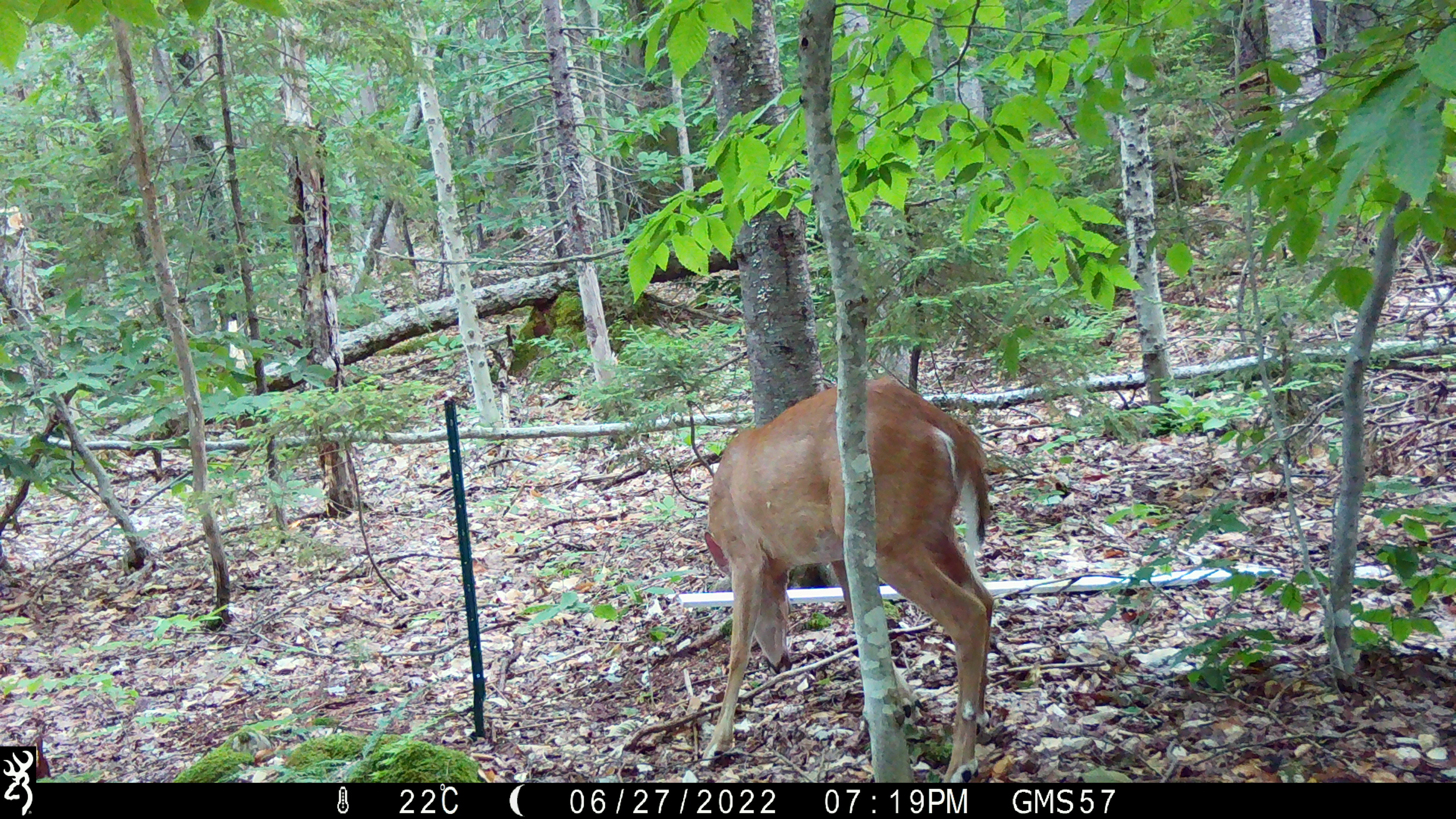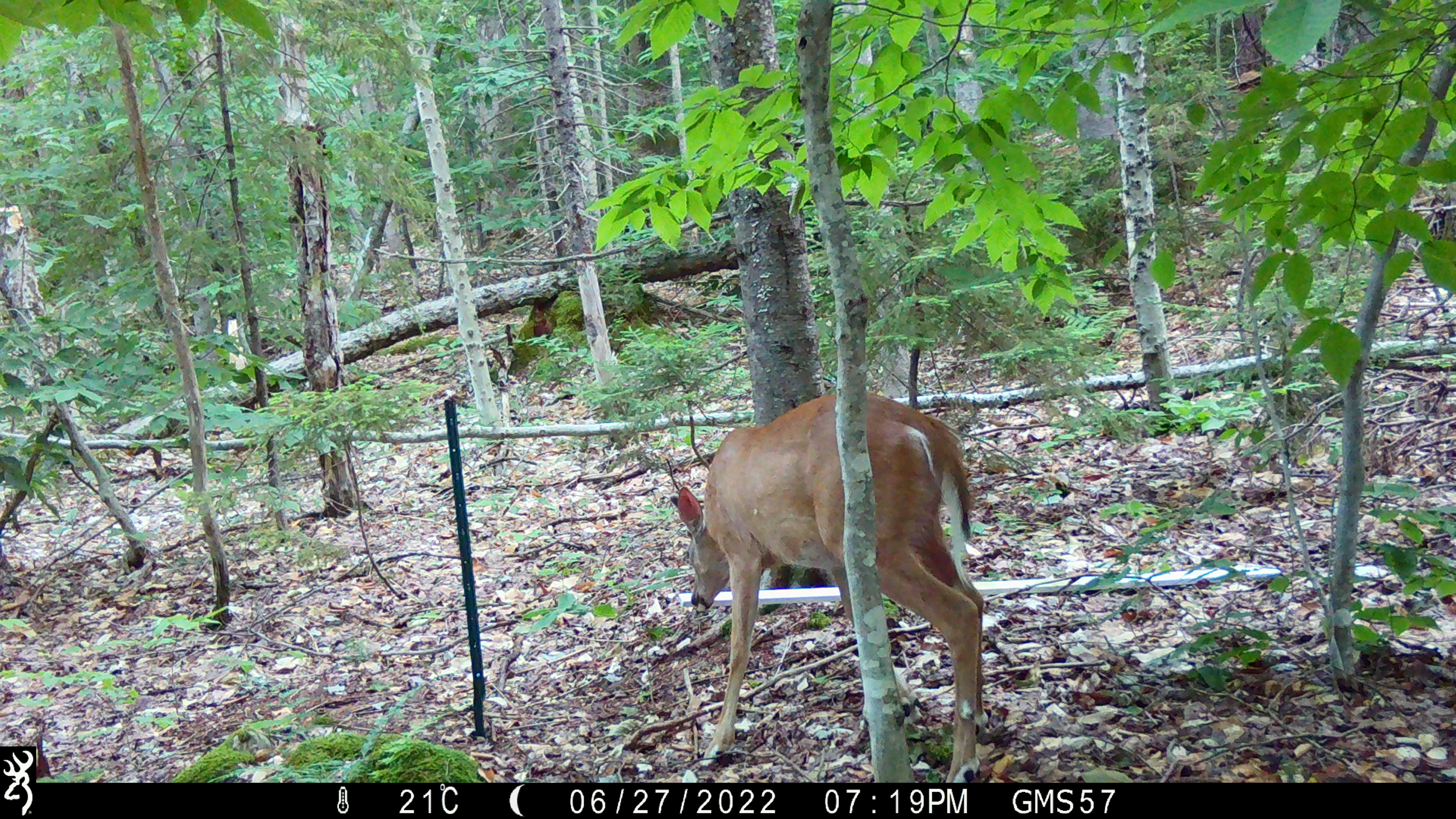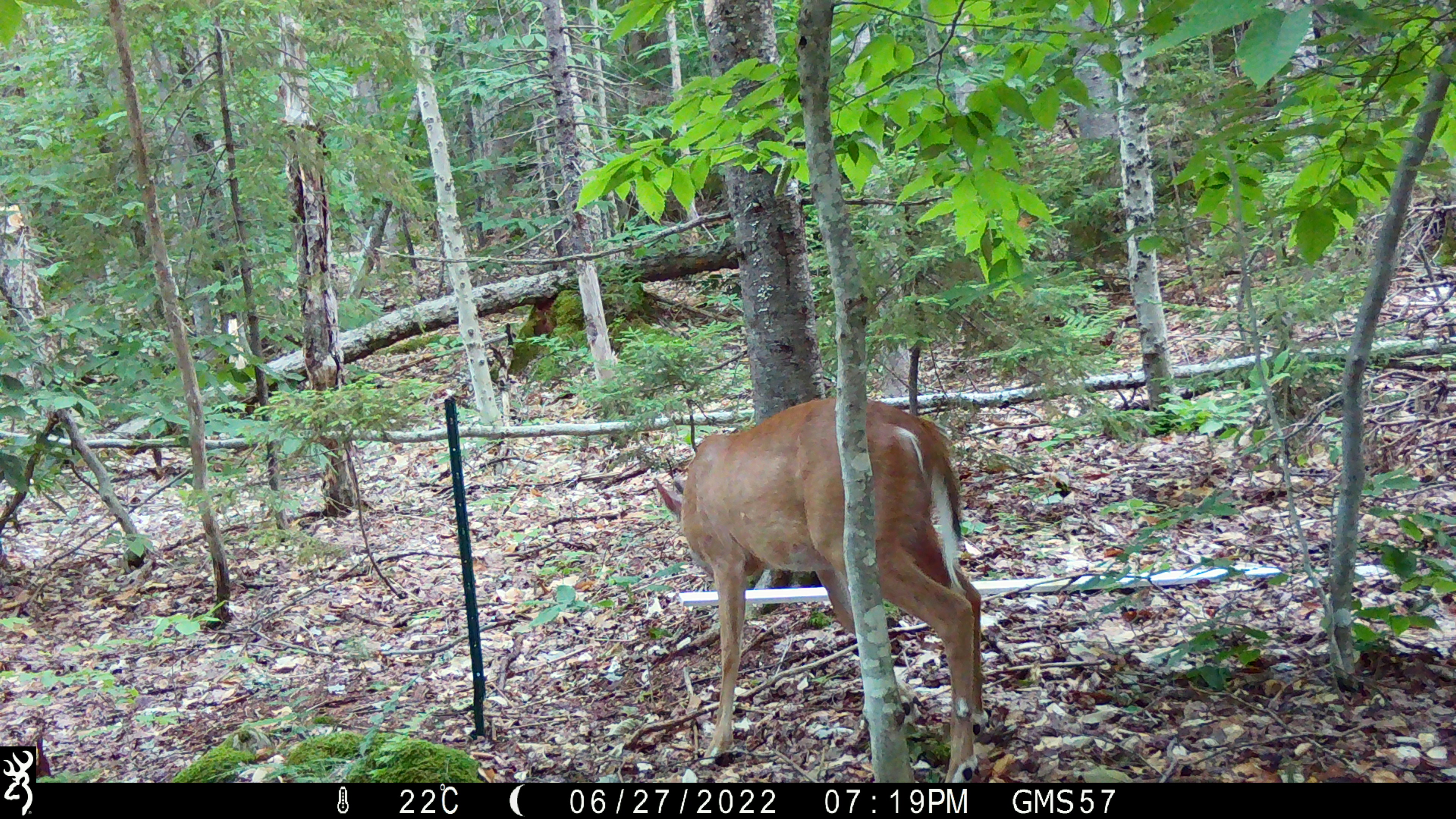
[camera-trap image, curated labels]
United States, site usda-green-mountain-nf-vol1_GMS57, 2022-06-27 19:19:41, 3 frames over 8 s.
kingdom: Animalia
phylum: Chordata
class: Mammalia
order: Artiodactyla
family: Cervidae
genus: Odocoileus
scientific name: Odocoileus virginianus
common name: white-tailed deer